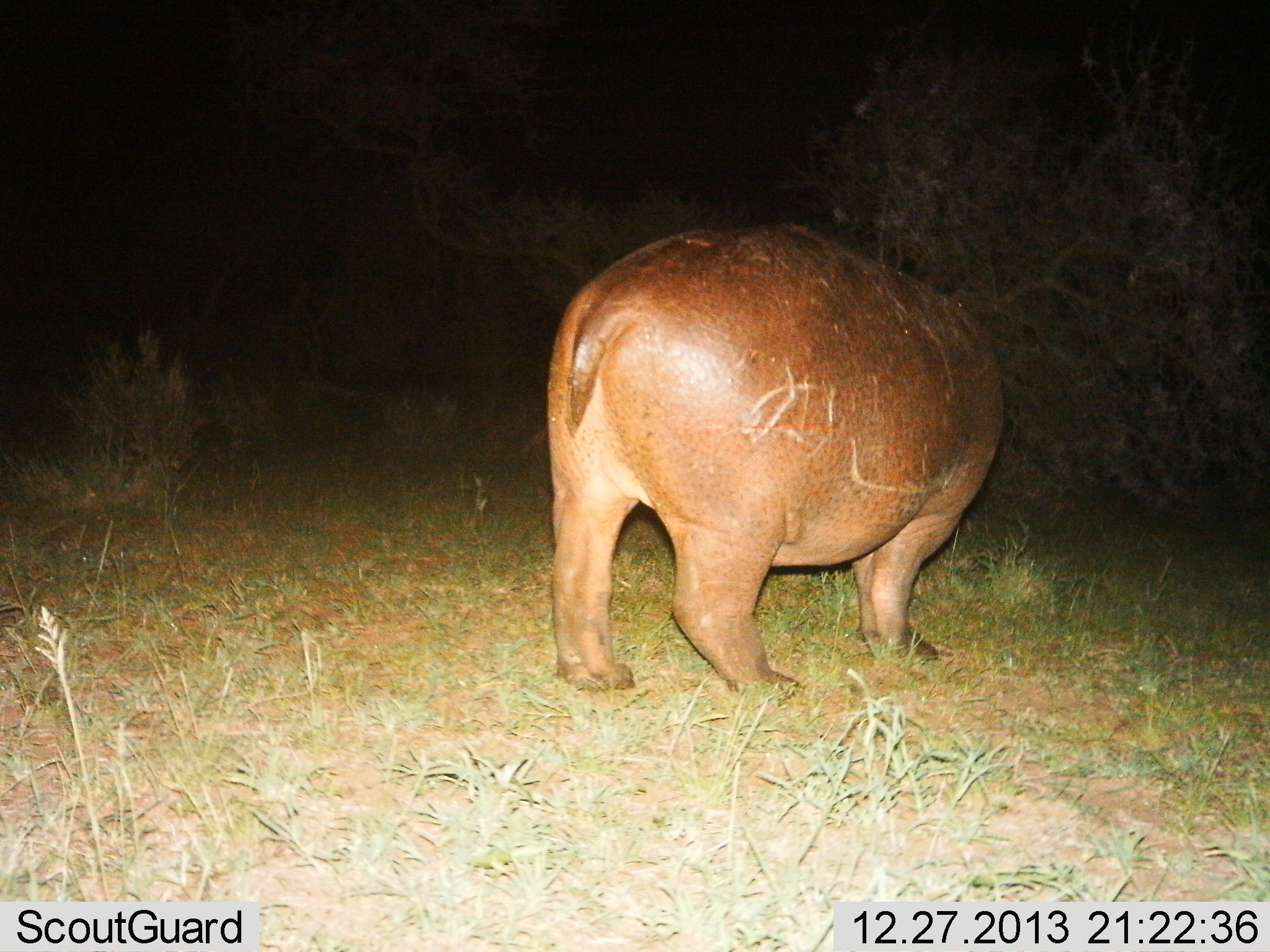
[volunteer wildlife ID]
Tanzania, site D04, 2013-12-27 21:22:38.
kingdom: Animalia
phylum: Chordata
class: Mammalia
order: Artiodactyla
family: Hippopotamidae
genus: Hippopotamus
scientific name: Hippopotamus amphibius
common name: hippopotamus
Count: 1.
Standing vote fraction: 100%.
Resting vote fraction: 0%.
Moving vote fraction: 0%.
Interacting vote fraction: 0%.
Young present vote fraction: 0%.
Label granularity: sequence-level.